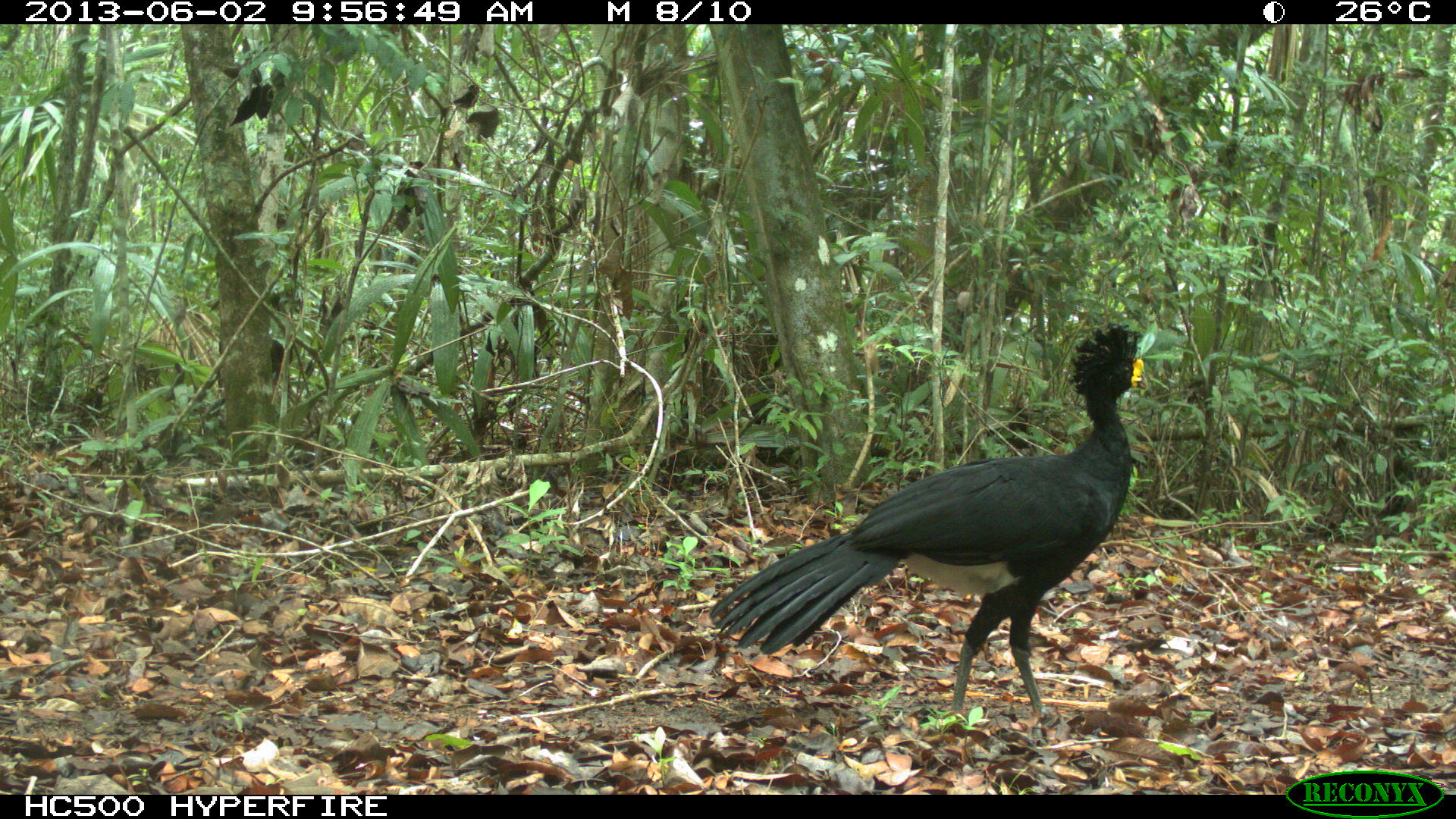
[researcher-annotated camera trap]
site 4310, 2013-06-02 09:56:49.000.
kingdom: Animalia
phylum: Chordata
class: Aves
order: Galliformes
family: Cracidae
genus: Crax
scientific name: Crax rubra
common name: great curassow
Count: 1.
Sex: male.